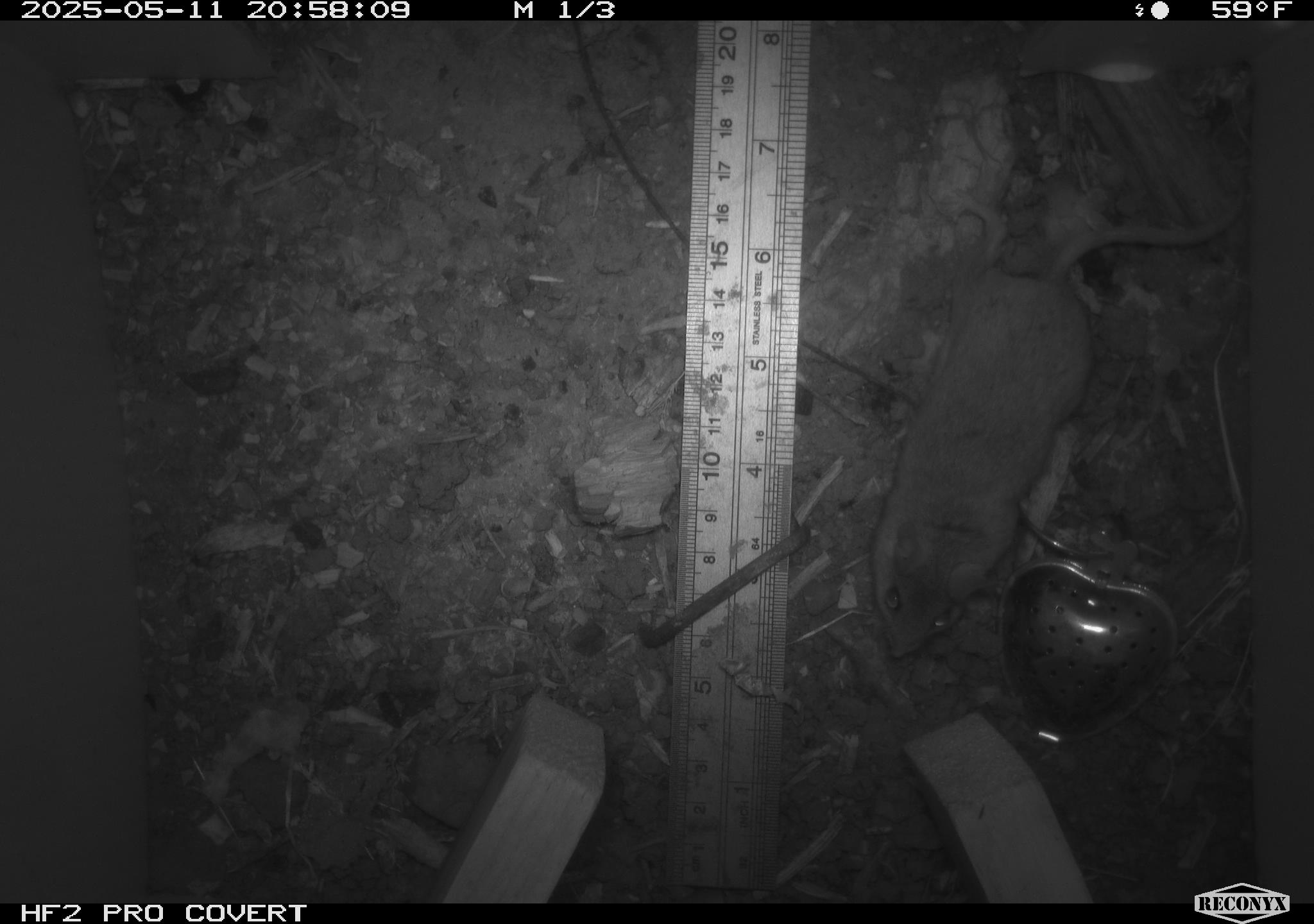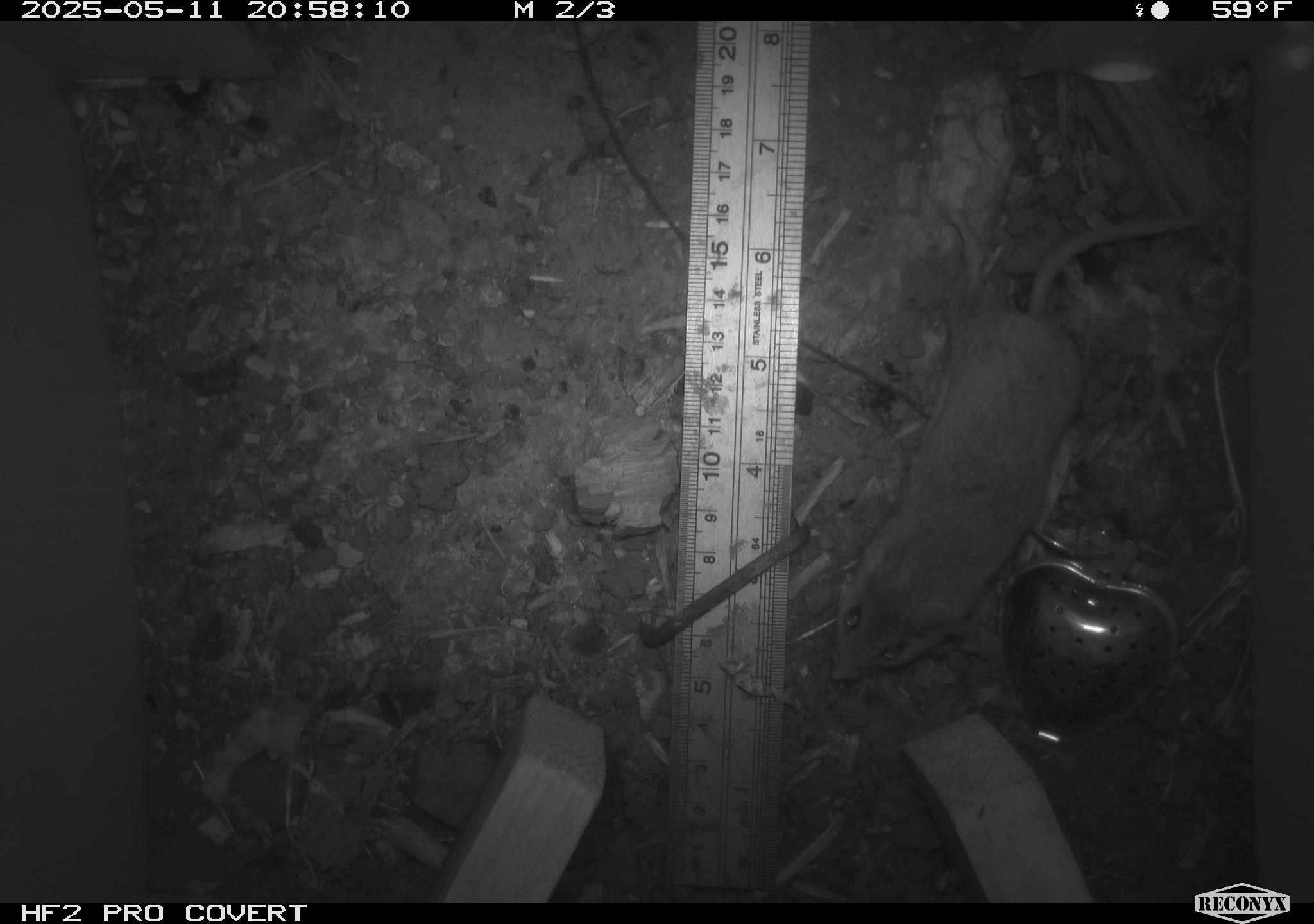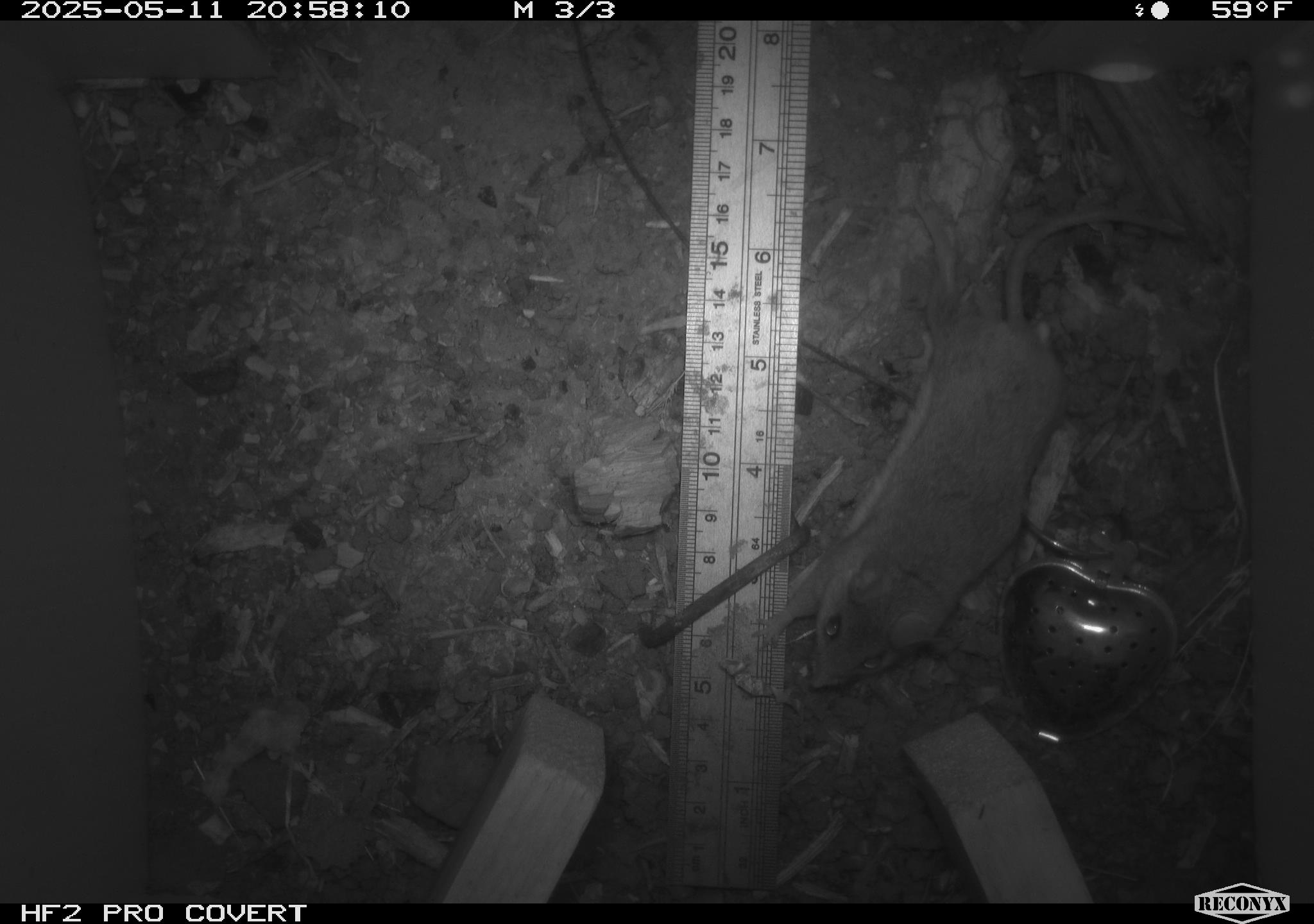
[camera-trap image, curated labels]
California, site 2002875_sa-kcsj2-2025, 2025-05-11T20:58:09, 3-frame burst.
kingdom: Animalia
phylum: Chordata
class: Mammalia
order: Rodentia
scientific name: Rodentia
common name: rodent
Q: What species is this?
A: Rodent (Rodentia).